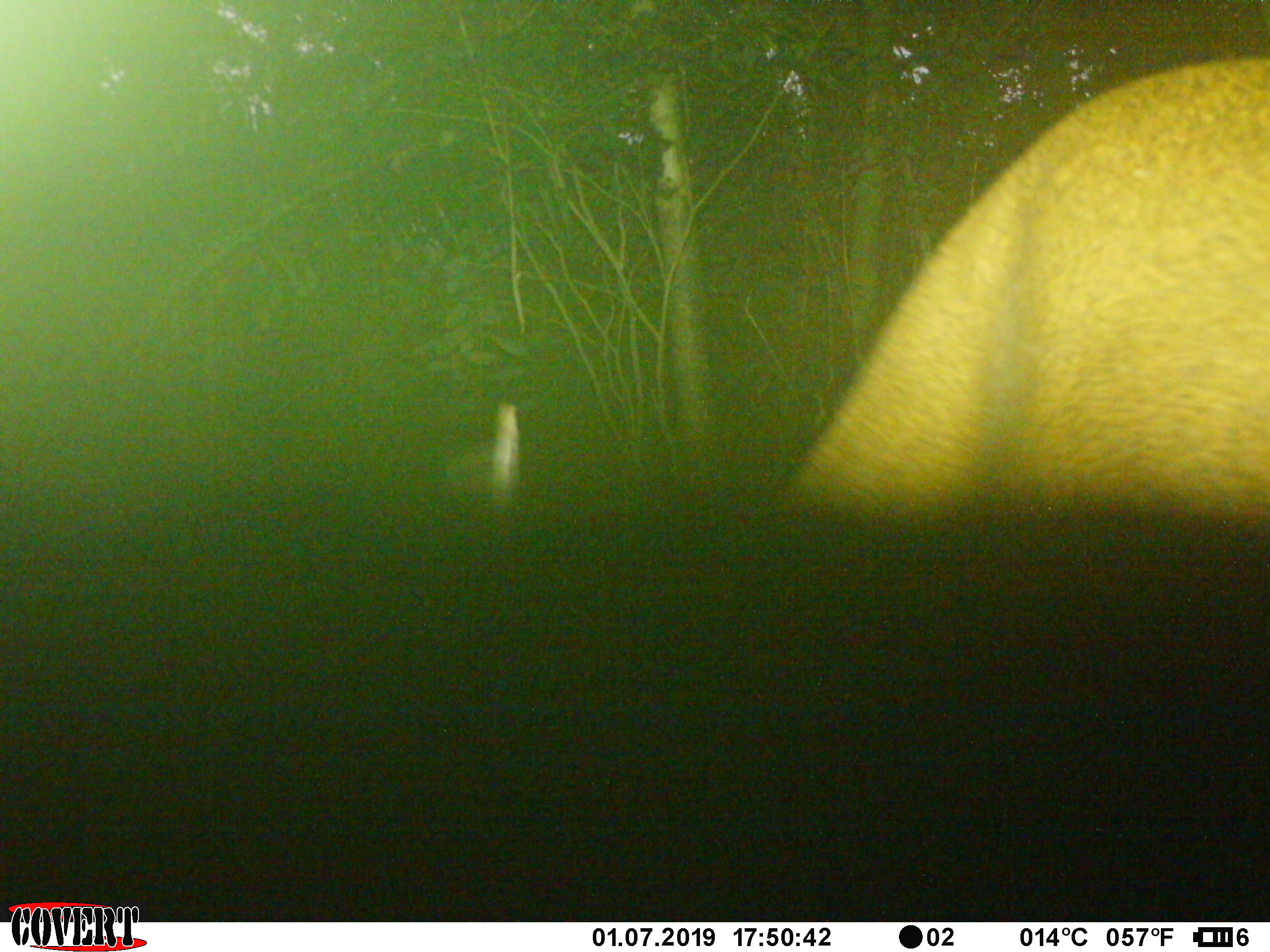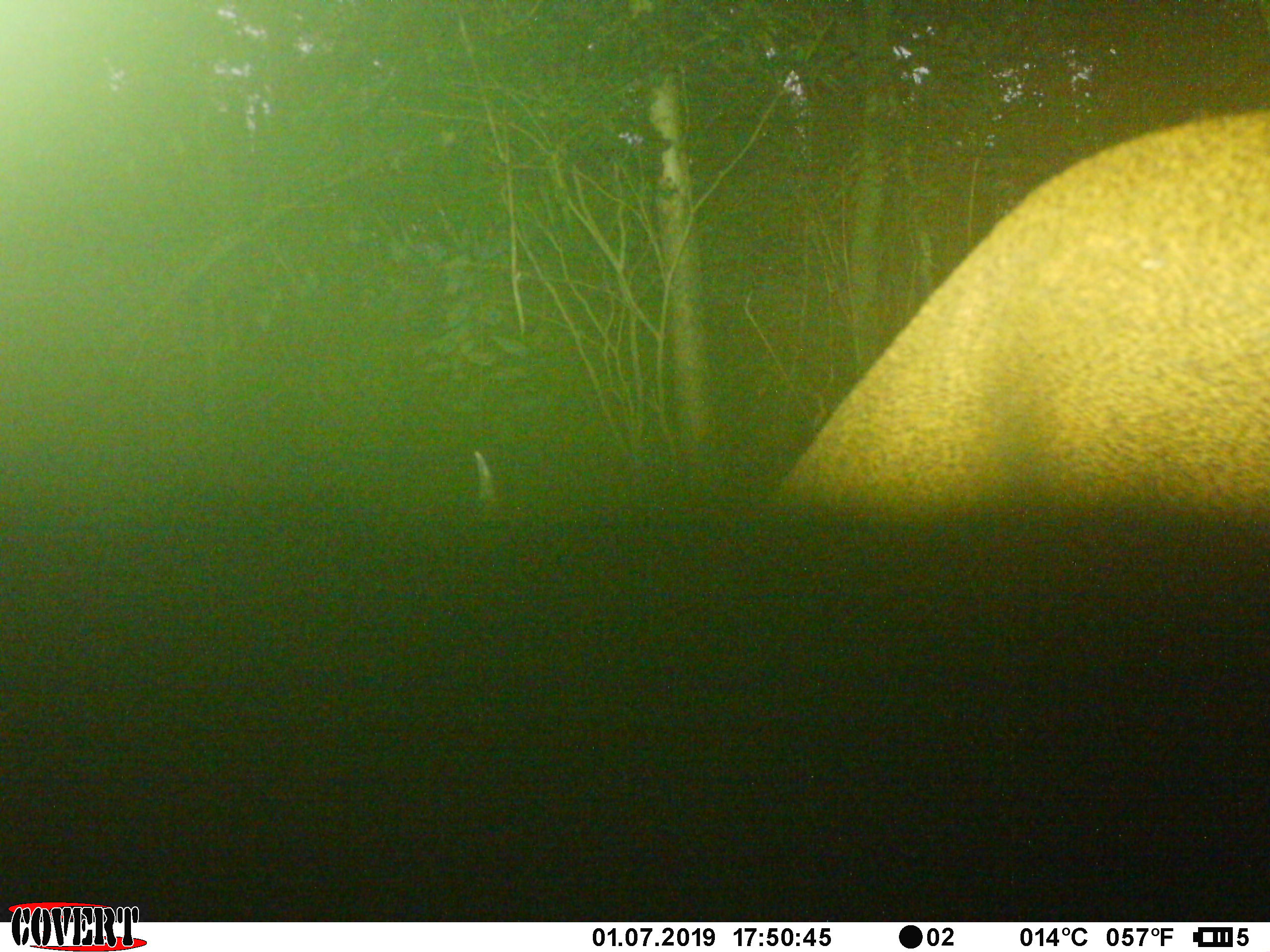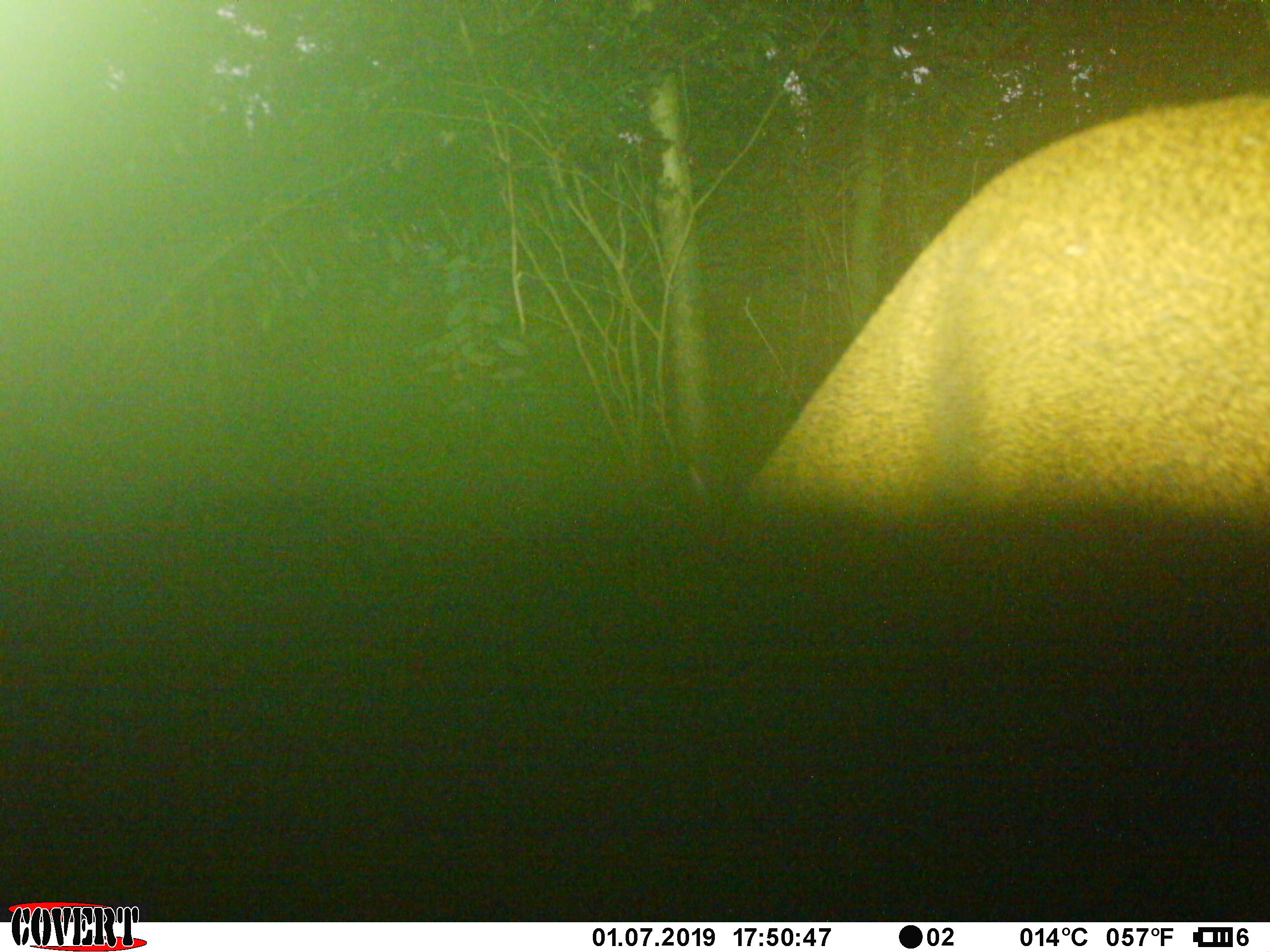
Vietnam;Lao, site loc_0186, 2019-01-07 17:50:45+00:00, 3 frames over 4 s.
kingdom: Animalia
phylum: Chordata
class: Mammalia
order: Artiodactyla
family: Cervidae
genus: Muntiacus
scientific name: Muntiacus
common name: muntjacs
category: unidentified muntjac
Unidentified muntjac (muntjacs) (Muntiacus). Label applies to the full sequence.